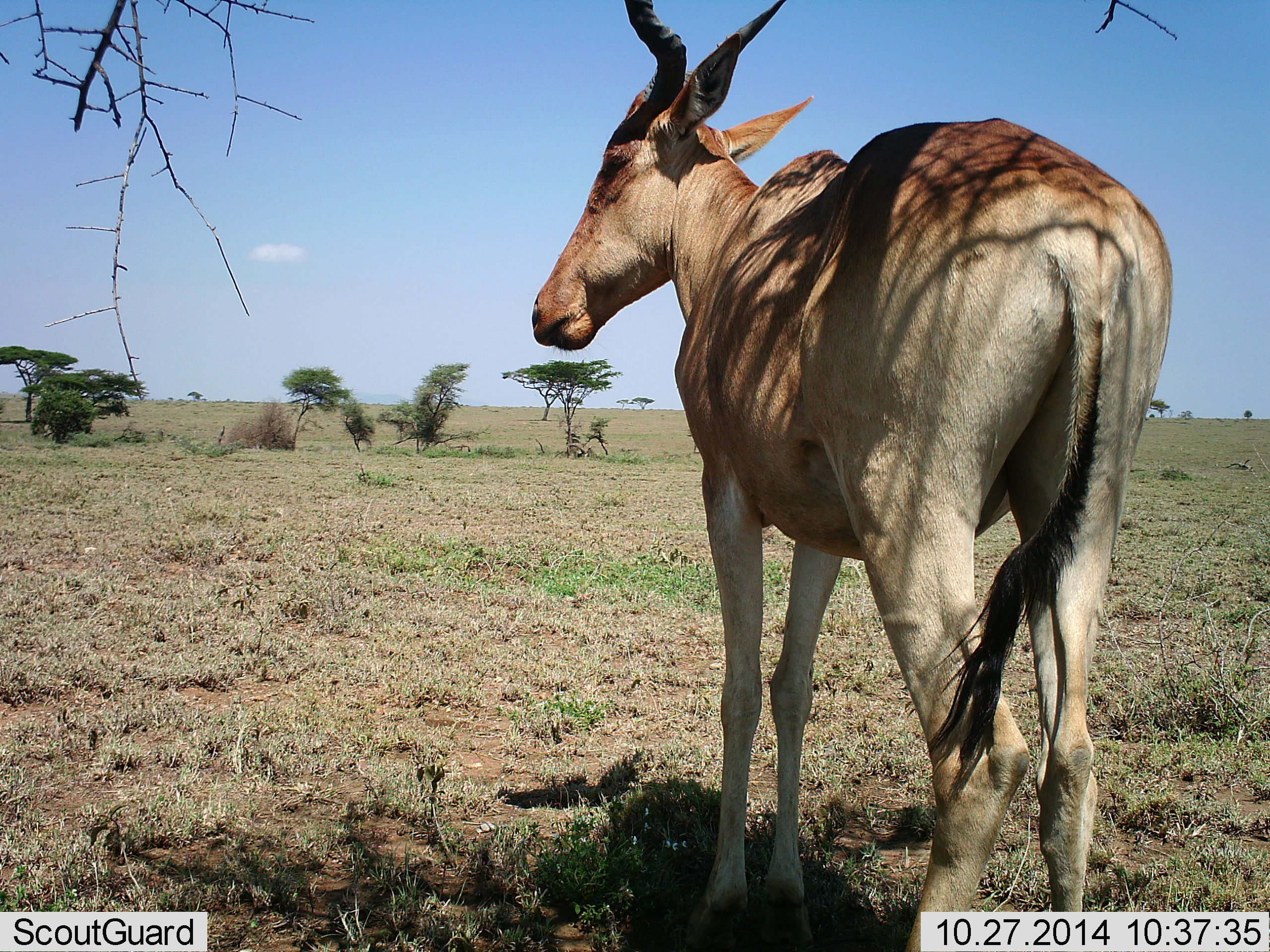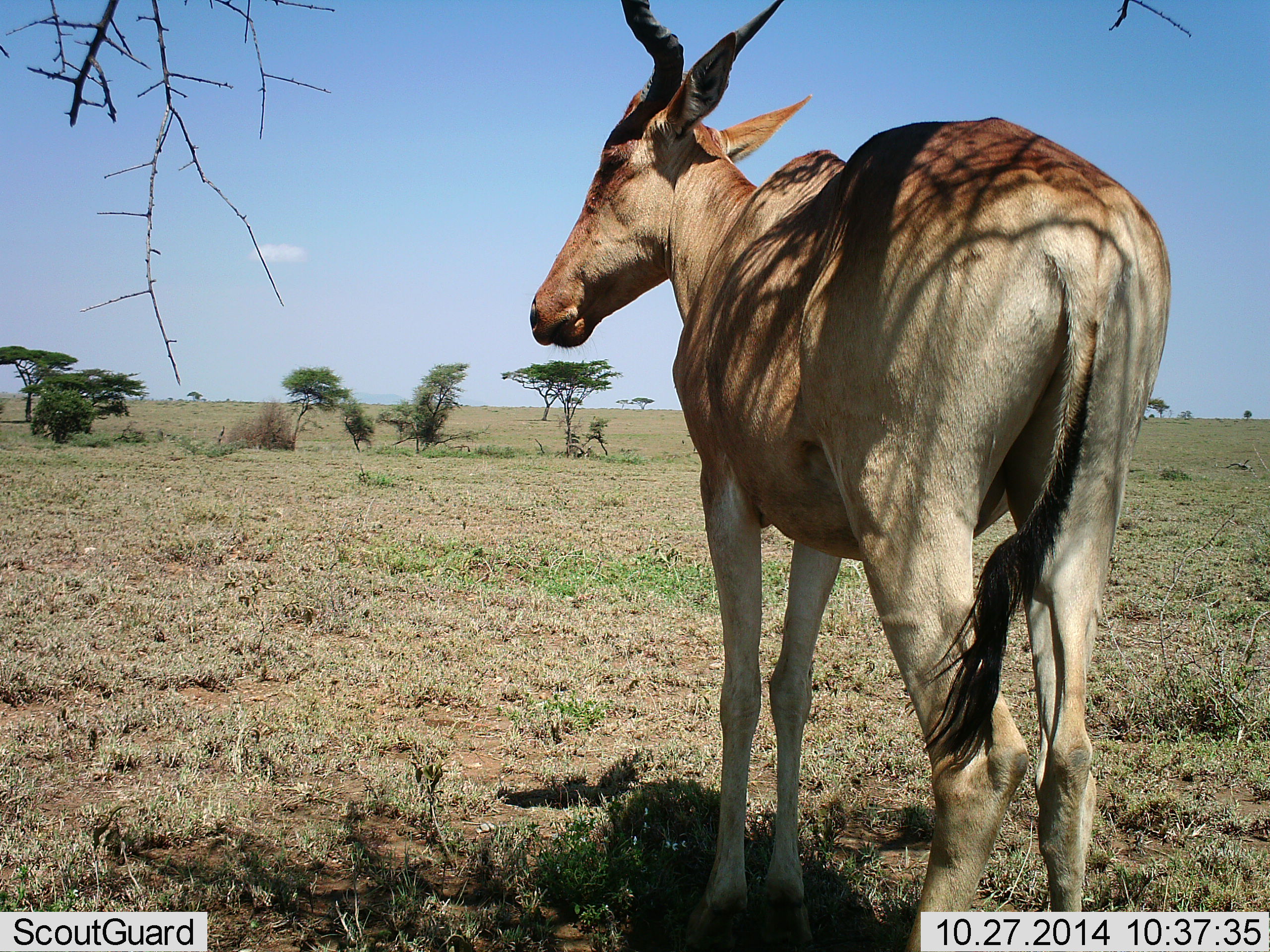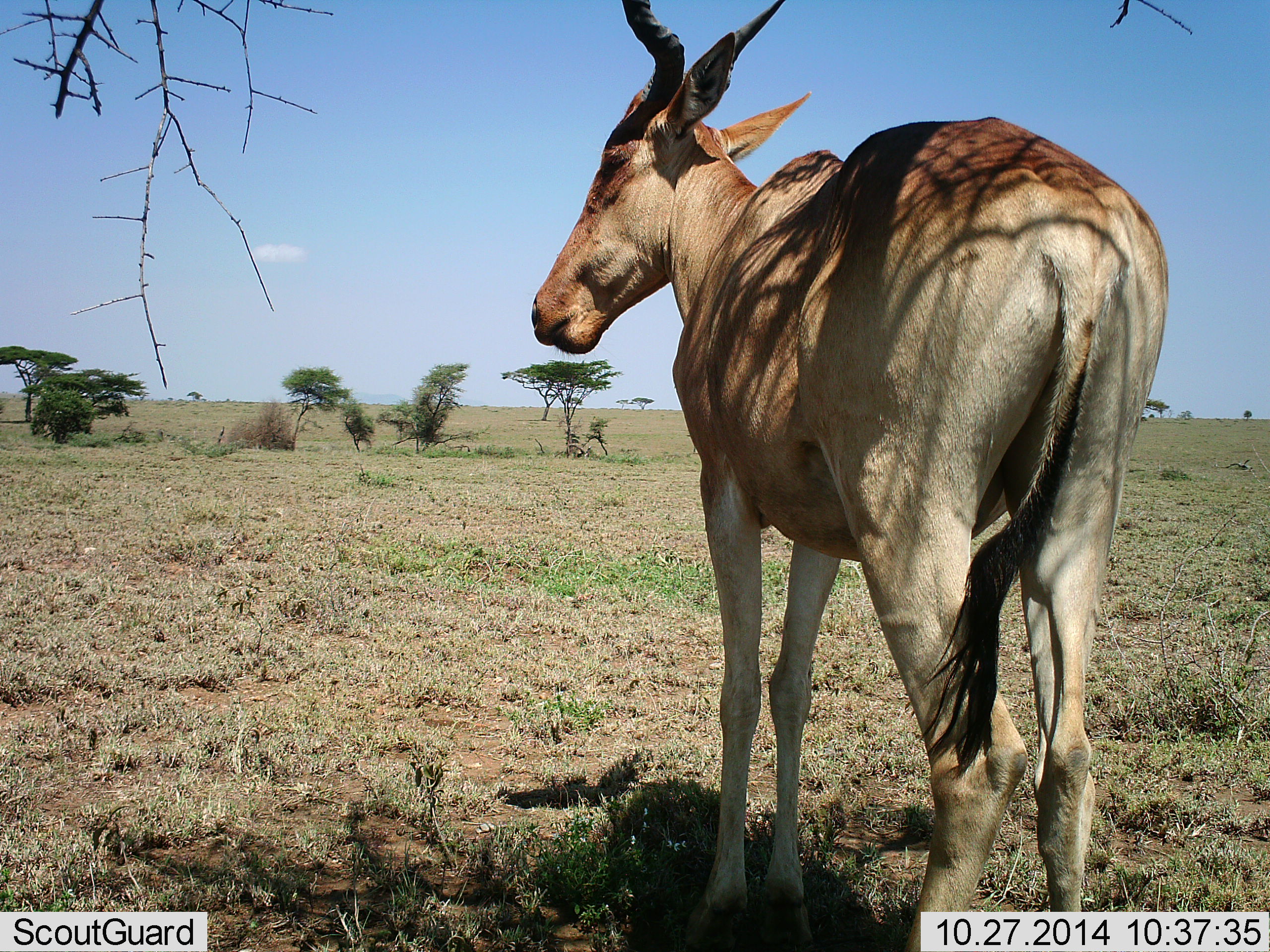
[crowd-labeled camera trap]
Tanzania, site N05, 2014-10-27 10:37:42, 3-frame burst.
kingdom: Animalia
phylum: Chordata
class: Mammalia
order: Artiodactyla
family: Bovidae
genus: Alcelaphus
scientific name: Alcelaphus buselaphus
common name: hartebeest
Hartebeest (Alcelaphus buselaphus), count 1. Behavior (volunteer vote fractions): standing 90%, resting 0%, moving 0%, interacting 0%. Young present (vote fraction): 0%. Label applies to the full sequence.